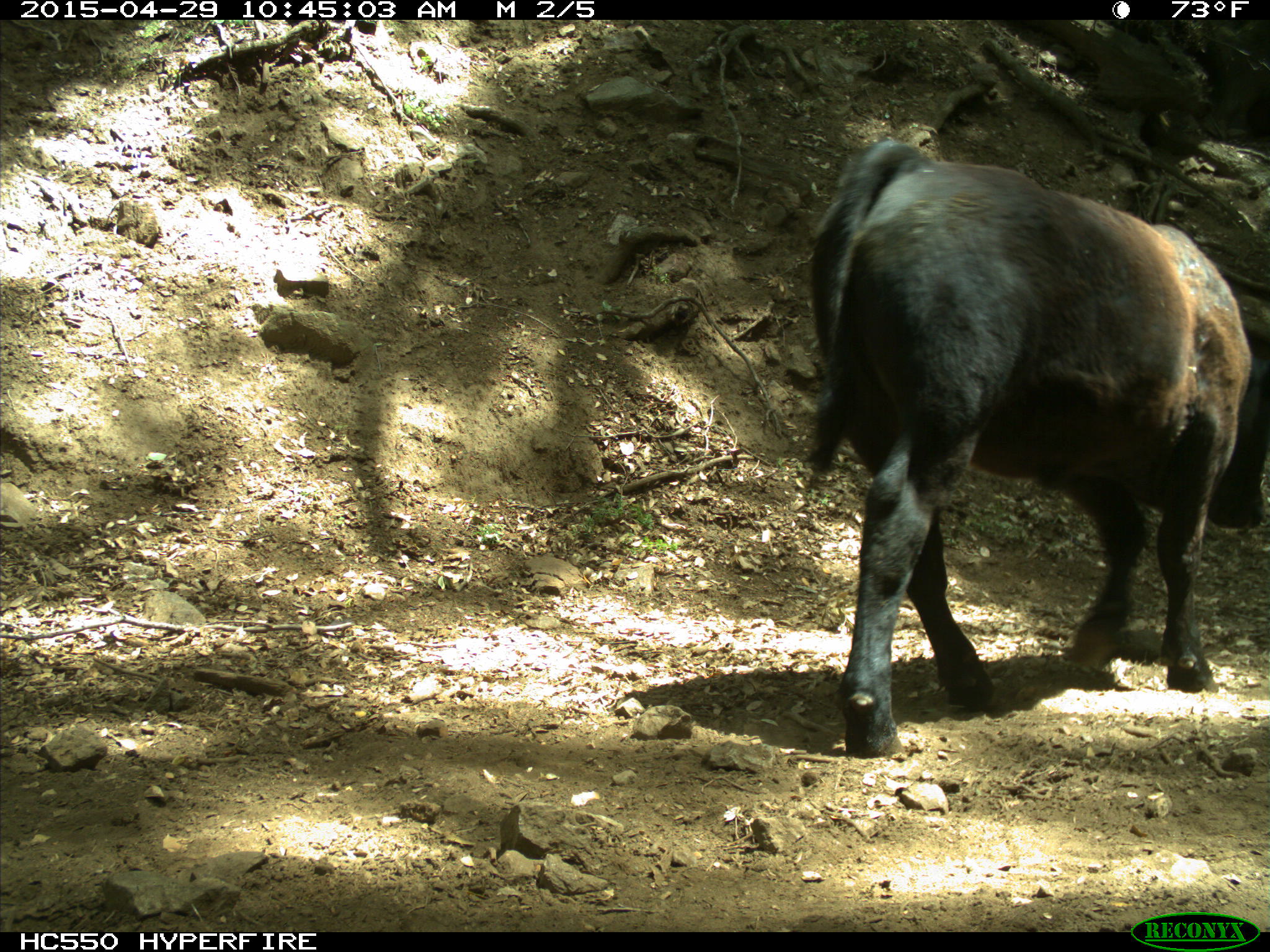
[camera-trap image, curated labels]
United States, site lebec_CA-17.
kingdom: Animalia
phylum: Chordata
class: Mammalia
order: Artiodactyla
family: Bovidae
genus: Bos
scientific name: Bos taurus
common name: domestic cow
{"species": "Bos taurus (domestic cow)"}